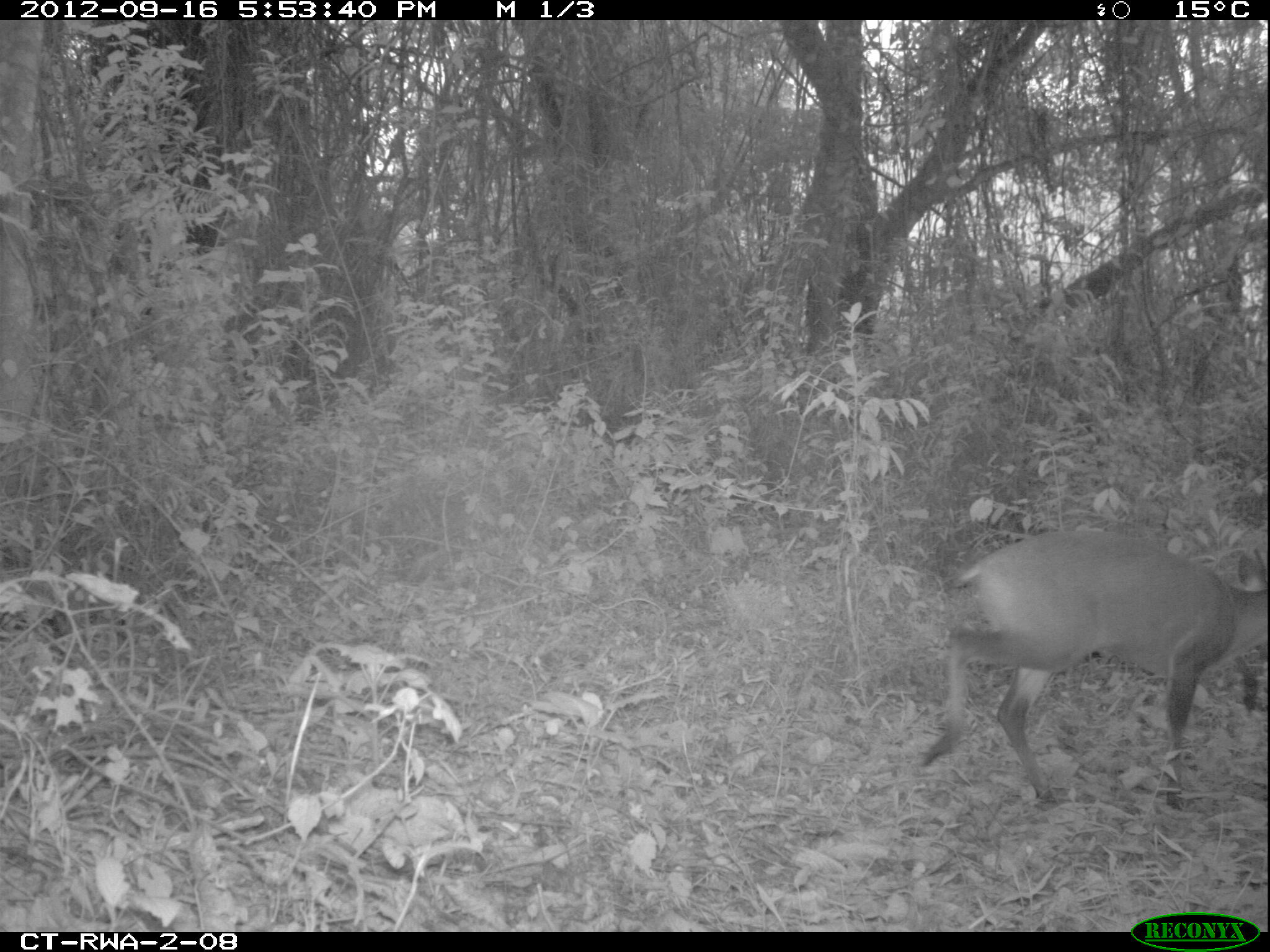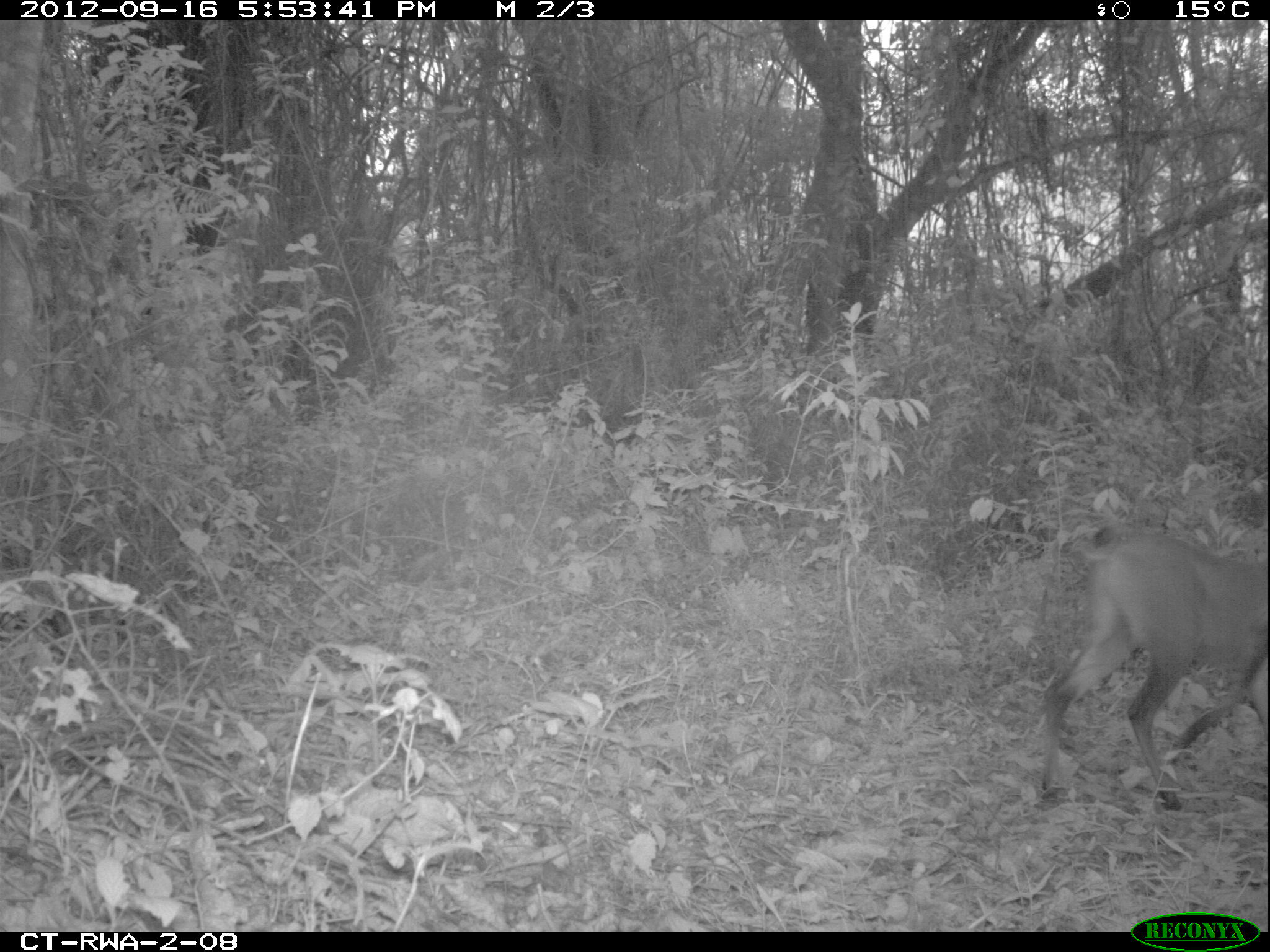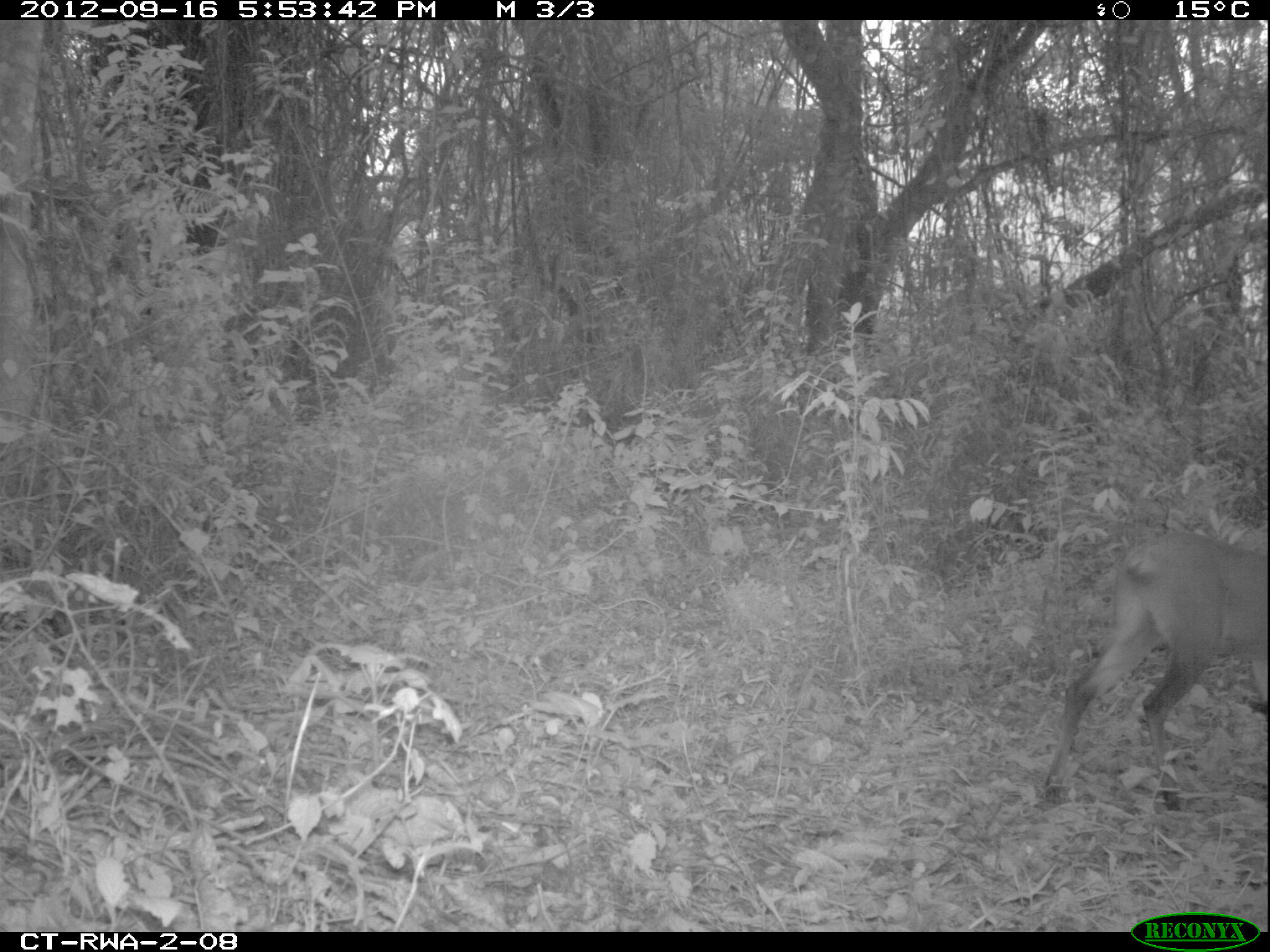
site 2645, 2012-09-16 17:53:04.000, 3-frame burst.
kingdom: Animalia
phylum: Chordata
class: Mammalia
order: Artiodactyla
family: Bovidae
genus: Cephalophus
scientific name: Cephalophus nigrifrons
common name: black-fronted duiker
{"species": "Cephalophus nigrifrons (black-fronted duiker)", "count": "1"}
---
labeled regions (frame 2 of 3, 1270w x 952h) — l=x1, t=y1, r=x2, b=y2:
cephalophus nigrifrons: l=1033, t=525, r=1270, b=811